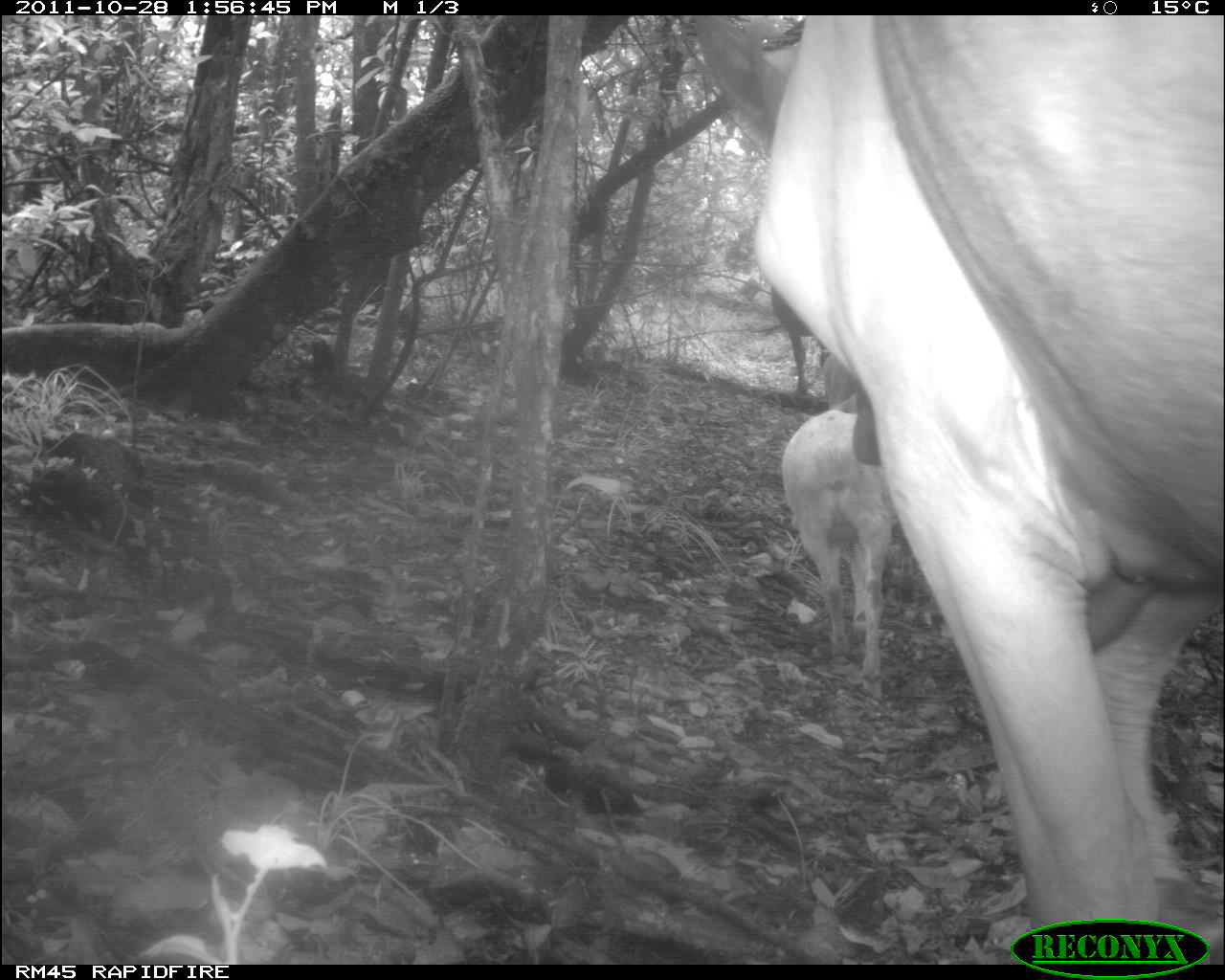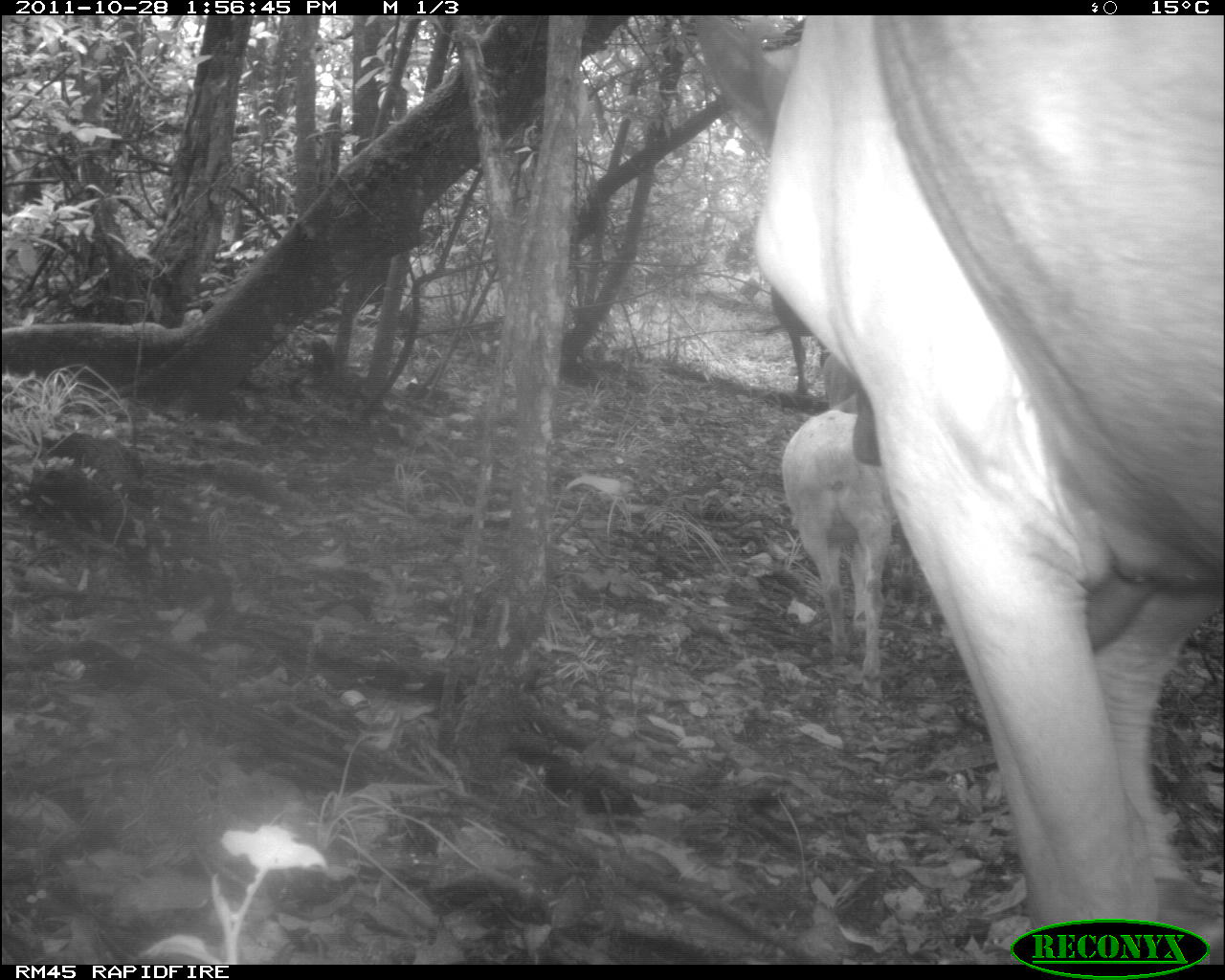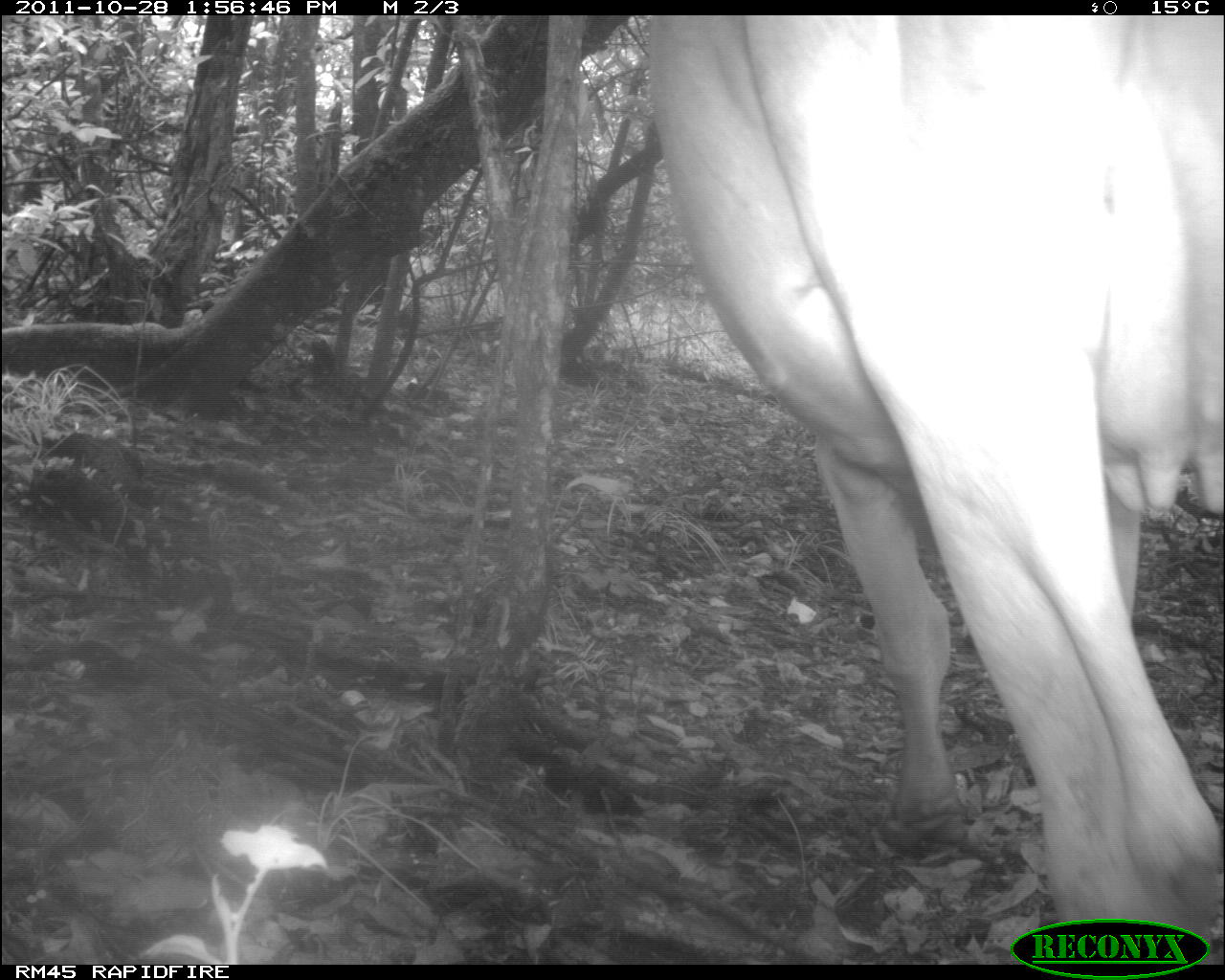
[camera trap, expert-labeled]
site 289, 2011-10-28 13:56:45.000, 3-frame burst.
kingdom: Animalia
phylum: Chordata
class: Mammalia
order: Artiodactyla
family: Bovidae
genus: Bos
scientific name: Bos taurus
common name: domestic cattle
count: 1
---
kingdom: Animalia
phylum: Chordata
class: Mammalia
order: Artiodactyla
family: Bovidae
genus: Capra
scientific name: Capra aegagrus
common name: wild goat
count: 1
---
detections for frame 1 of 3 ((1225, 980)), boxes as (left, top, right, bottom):
bos taurus: (690, 15, 1225, 964); (780, 408, 893, 698); (770, 286, 814, 393); (822, 354, 859, 402)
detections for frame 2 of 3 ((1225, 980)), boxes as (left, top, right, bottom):
capra aegagrus: (673, 15, 1225, 964); (780, 408, 893, 701); (821, 356, 881, 466)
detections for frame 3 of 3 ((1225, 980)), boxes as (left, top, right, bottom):
bos taurus: (643, 15, 1225, 964)